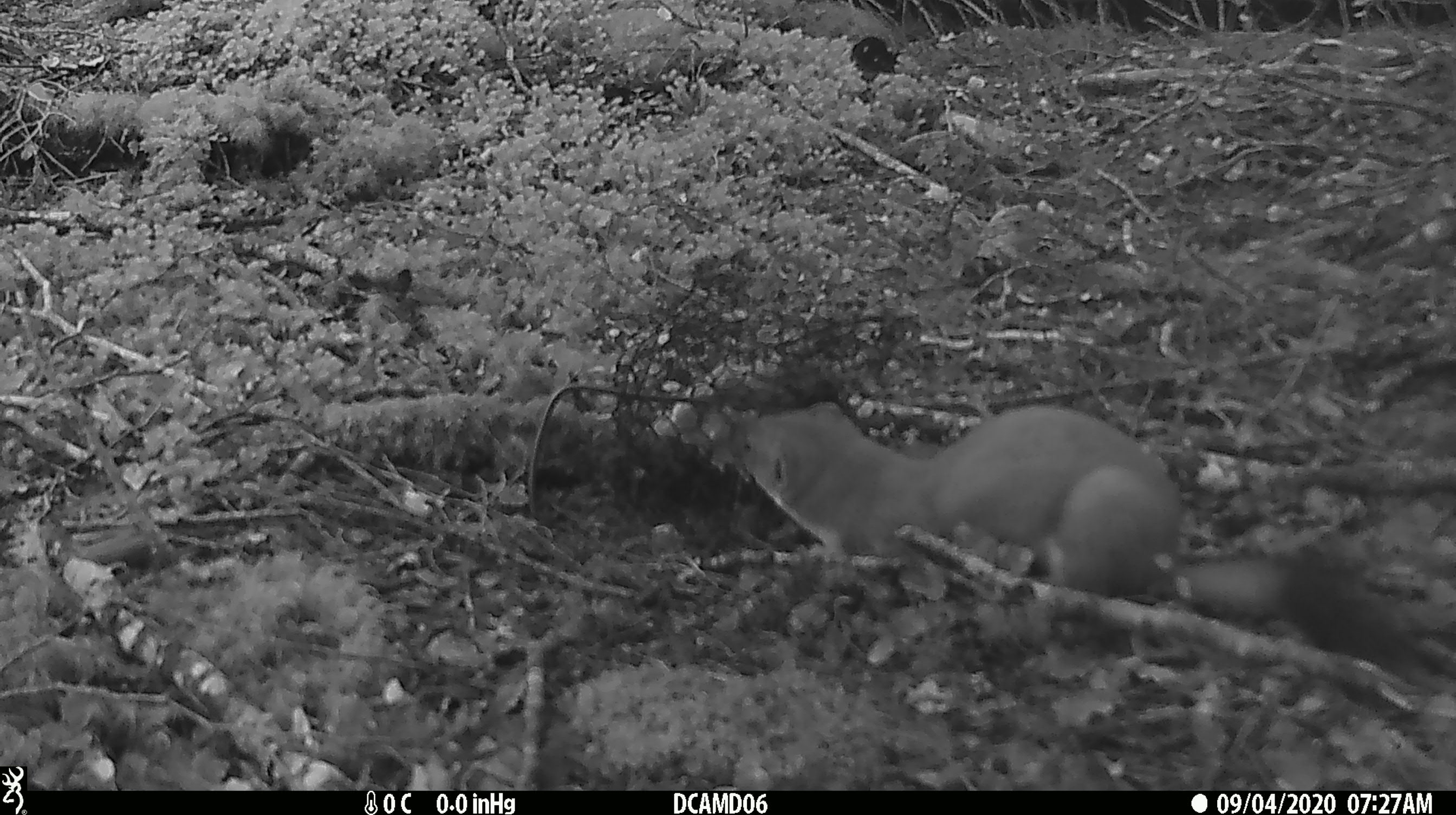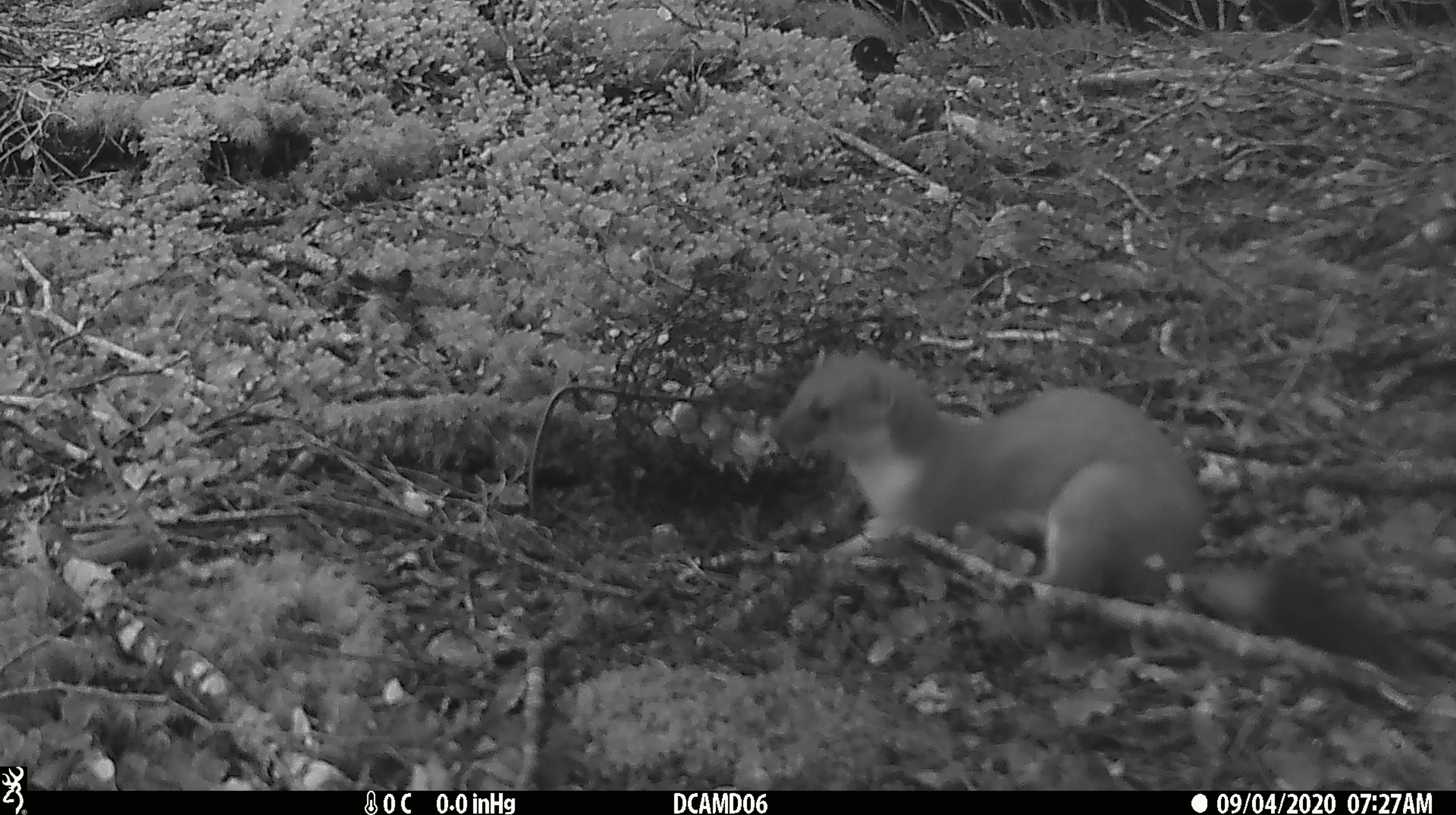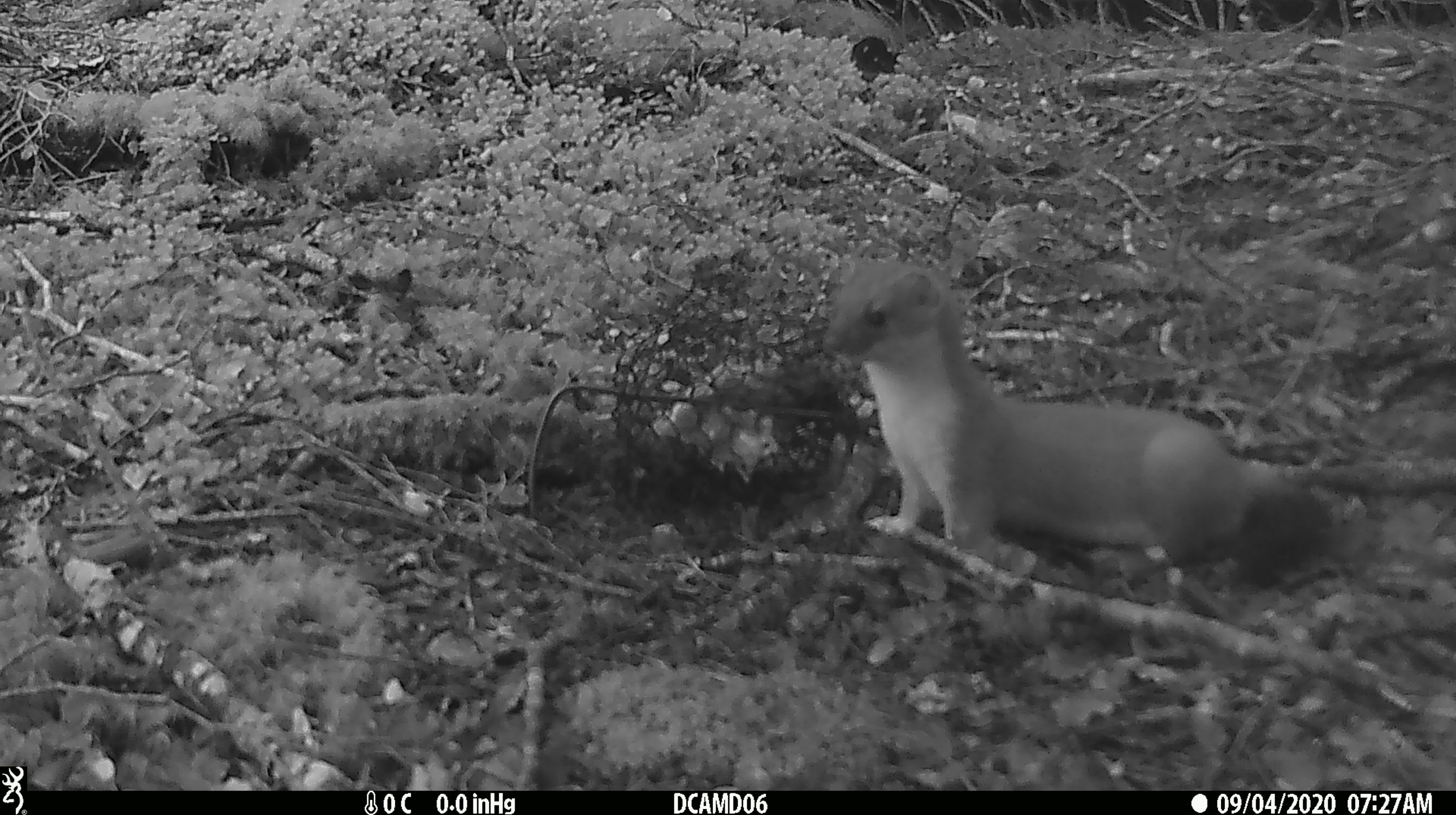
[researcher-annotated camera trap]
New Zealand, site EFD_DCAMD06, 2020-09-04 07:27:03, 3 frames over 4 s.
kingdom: Animalia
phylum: Chordata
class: Mammalia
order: Carnivora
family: Mustelidae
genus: Mustela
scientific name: Mustela erminea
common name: stoat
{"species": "stoat (Mustela erminea)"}